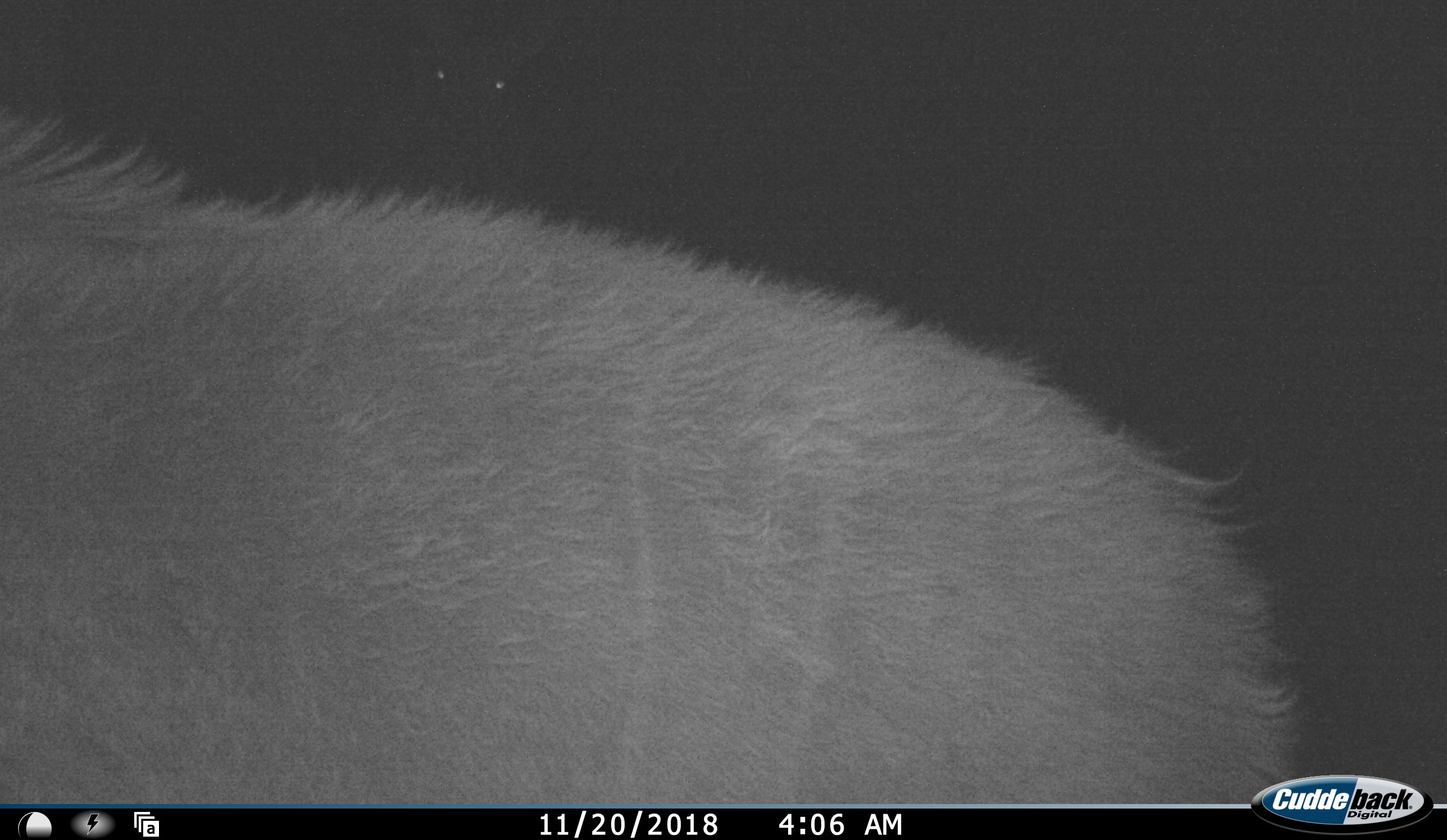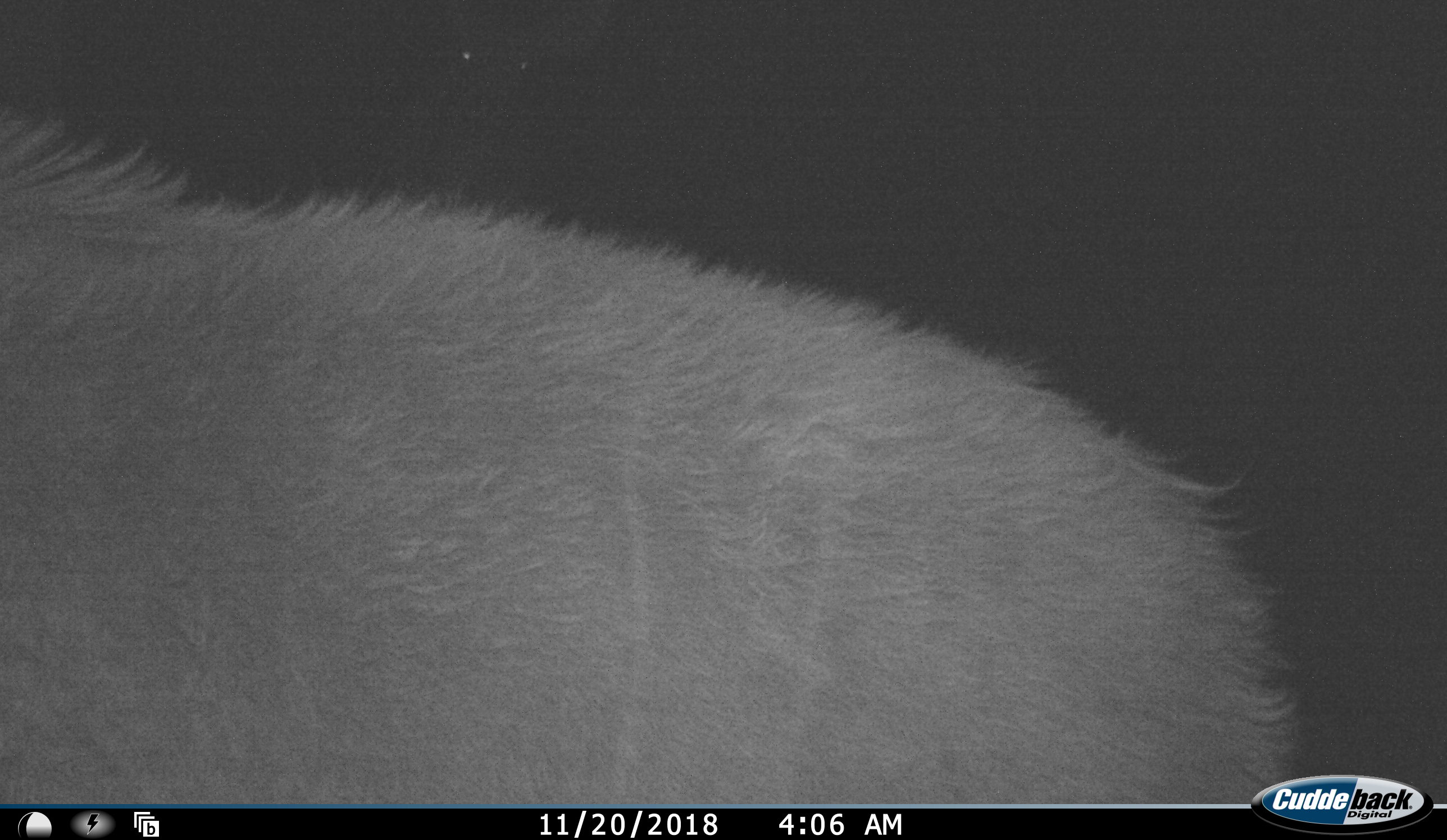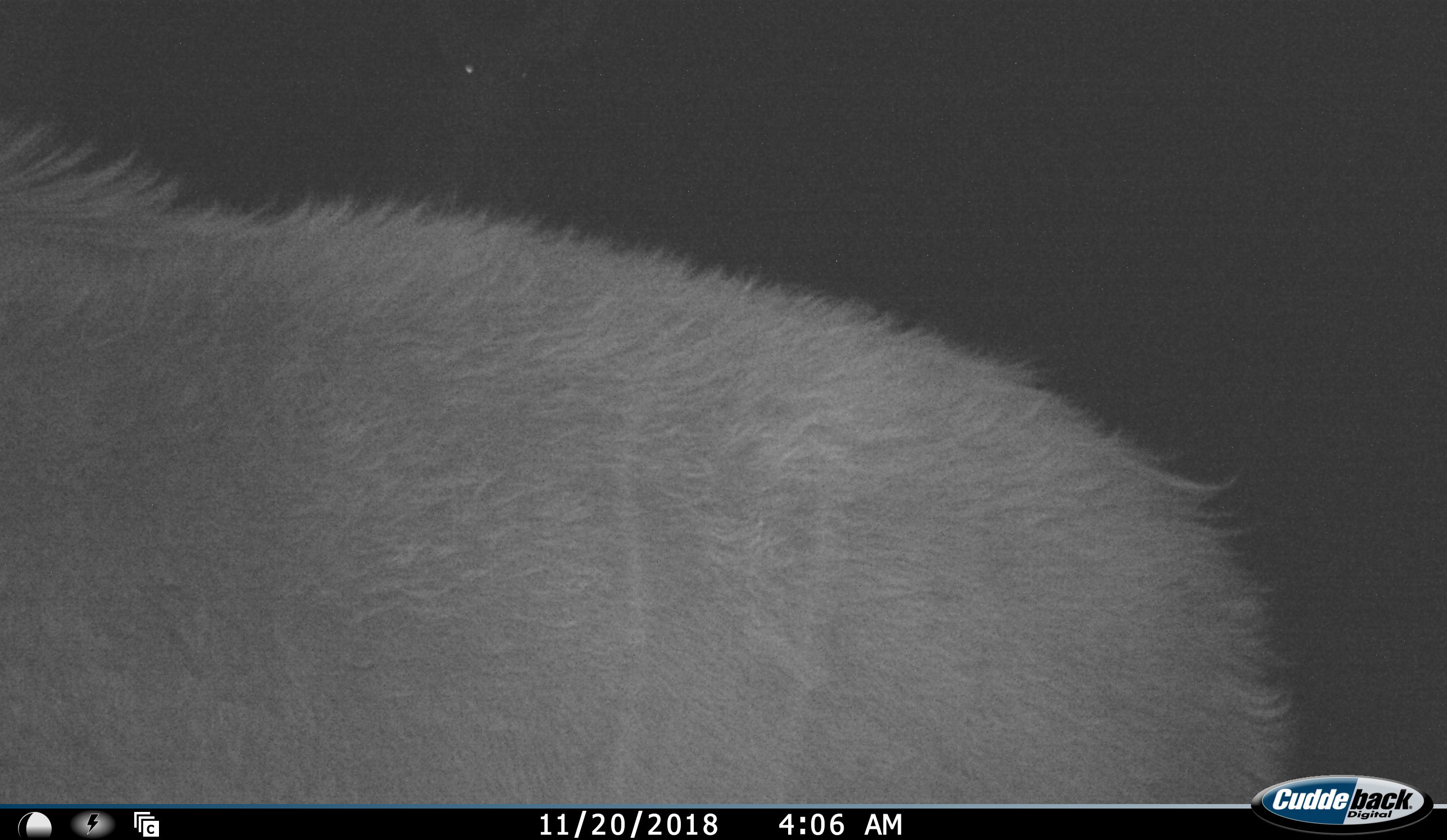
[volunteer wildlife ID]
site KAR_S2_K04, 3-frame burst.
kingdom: Animalia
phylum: Chordata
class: Mammalia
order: Artiodactyla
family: Bovidae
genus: Tragelaphus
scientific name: Tragelaphus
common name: kudu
Kudu (Tragelaphus), count 1. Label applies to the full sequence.